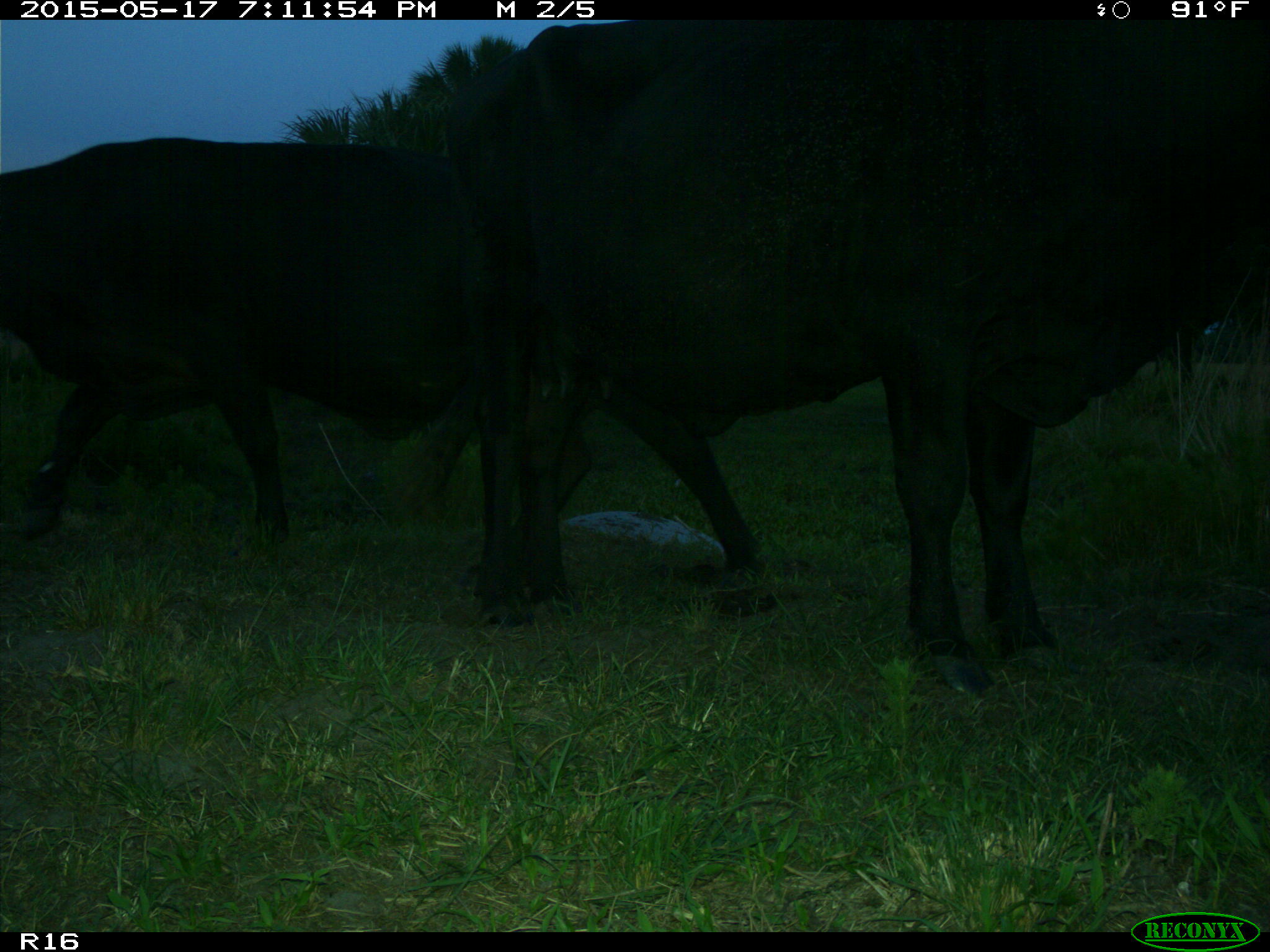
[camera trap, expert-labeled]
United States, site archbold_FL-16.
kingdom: Animalia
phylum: Chordata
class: Mammalia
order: Artiodactyla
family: Bovidae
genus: Bos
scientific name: Bos taurus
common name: domestic cow